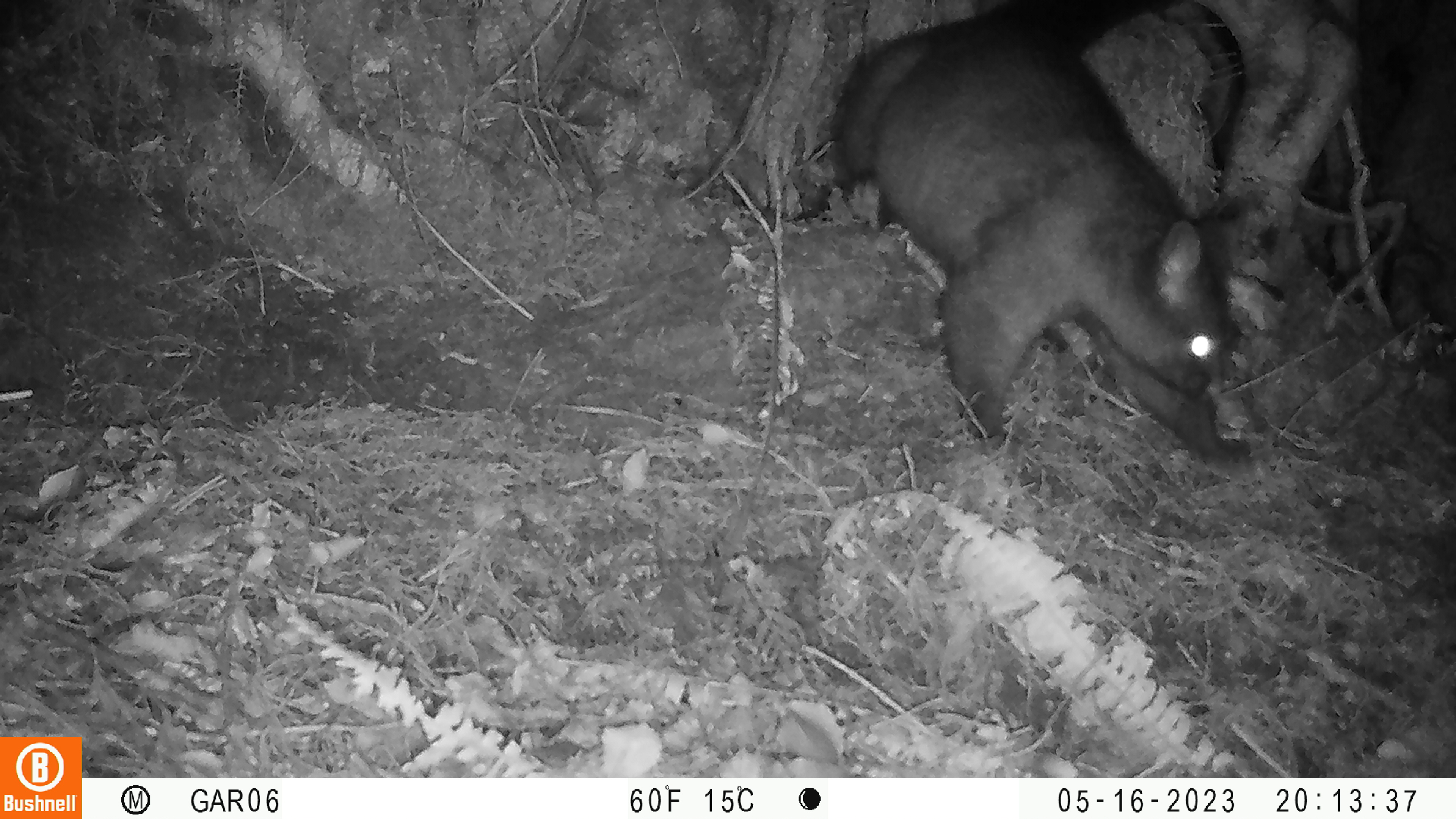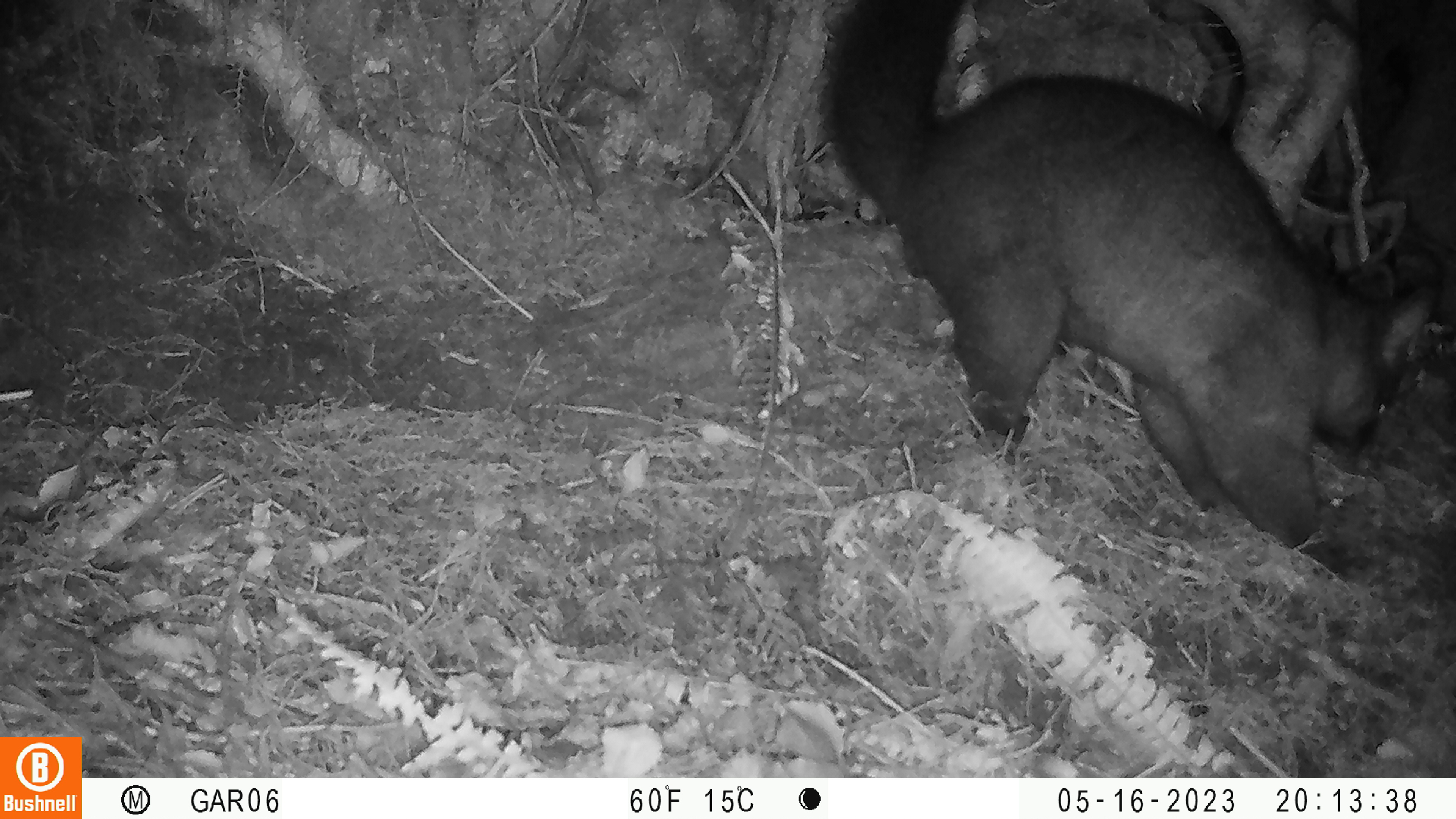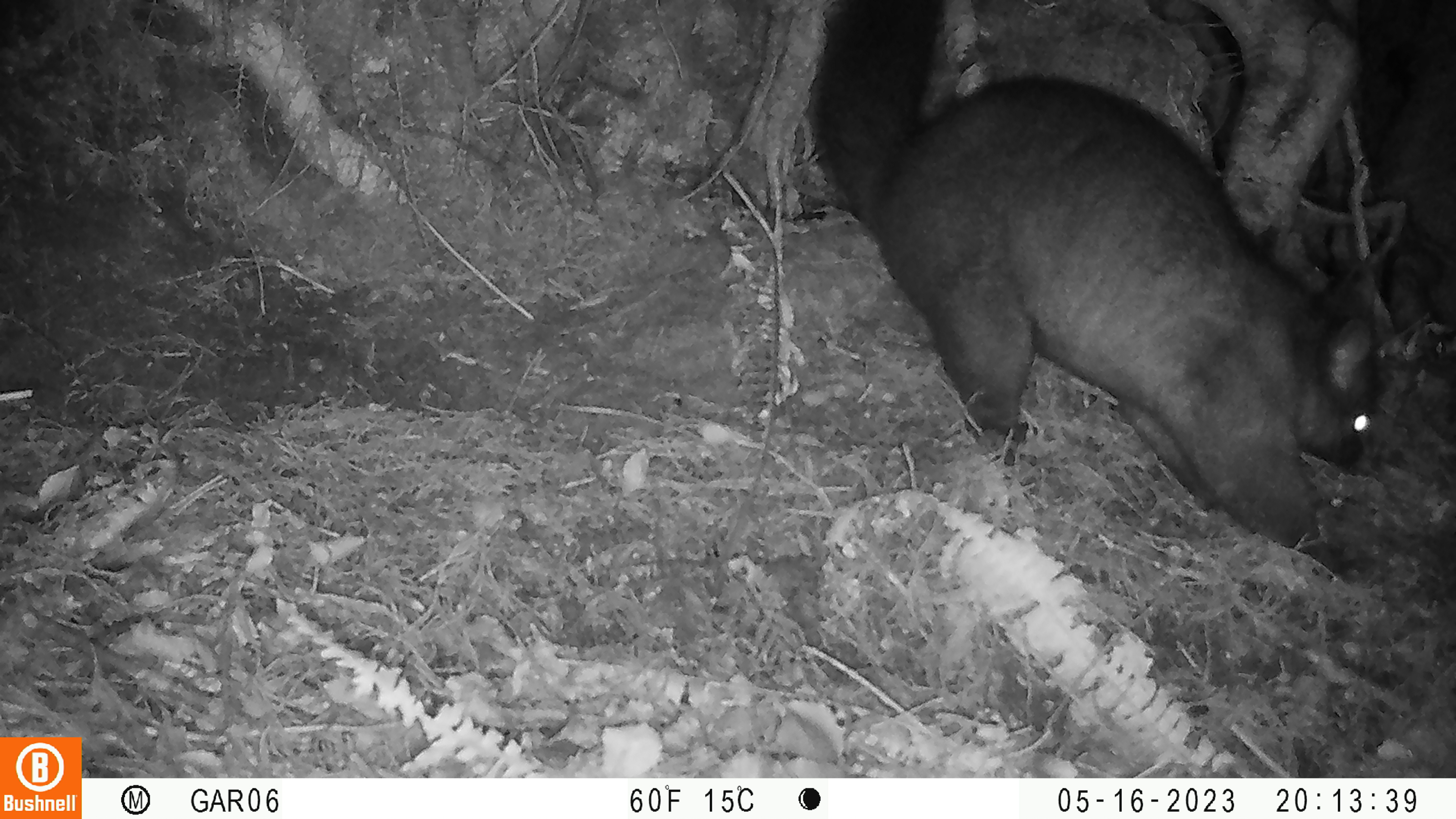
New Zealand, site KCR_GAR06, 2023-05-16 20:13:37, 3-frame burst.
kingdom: Animalia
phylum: Chordata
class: Mammalia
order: Diprotodontia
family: Phalangeridae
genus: Trichosurus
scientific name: Trichosurus vulpecula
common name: common brushtail possum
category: possum